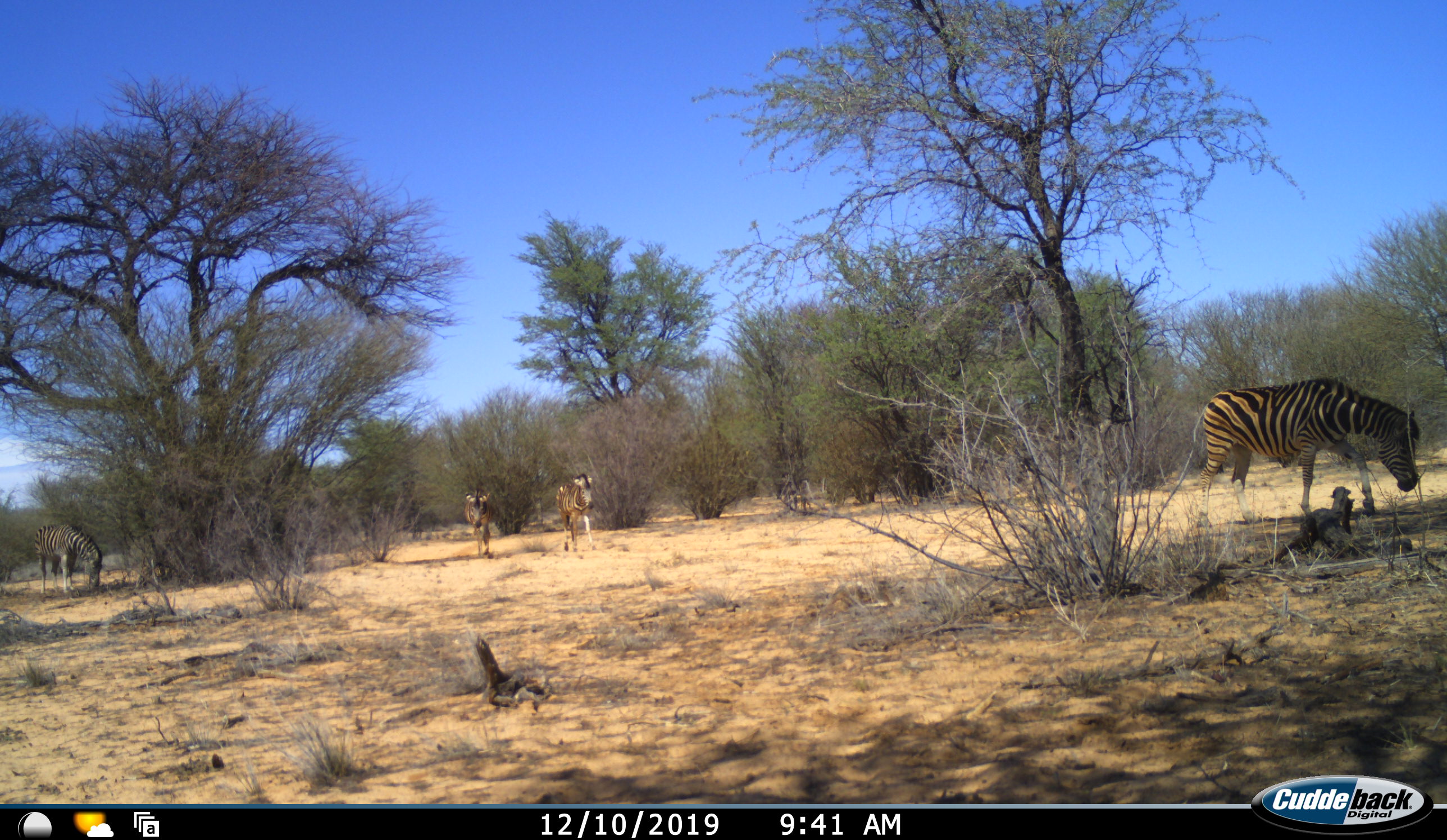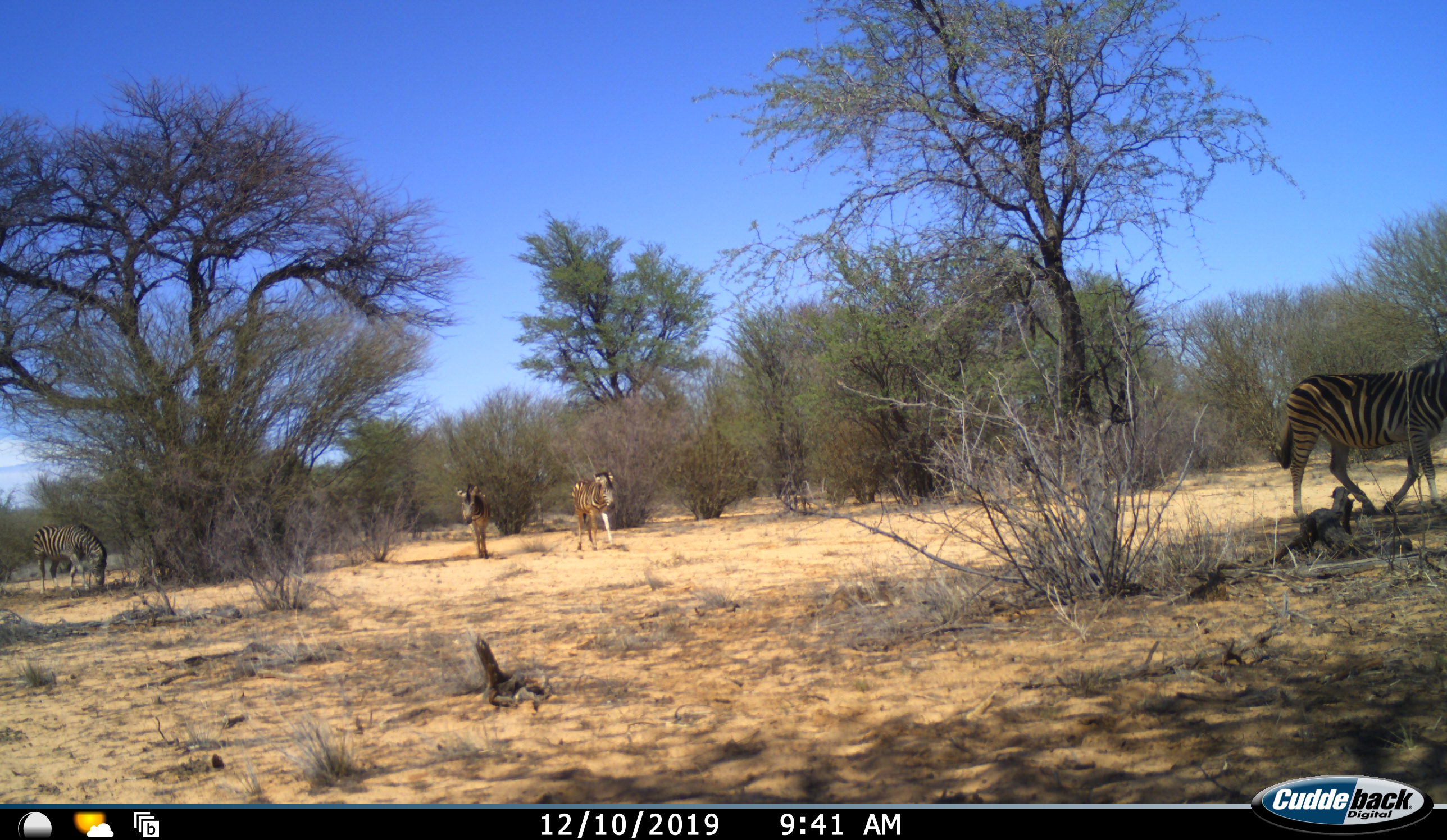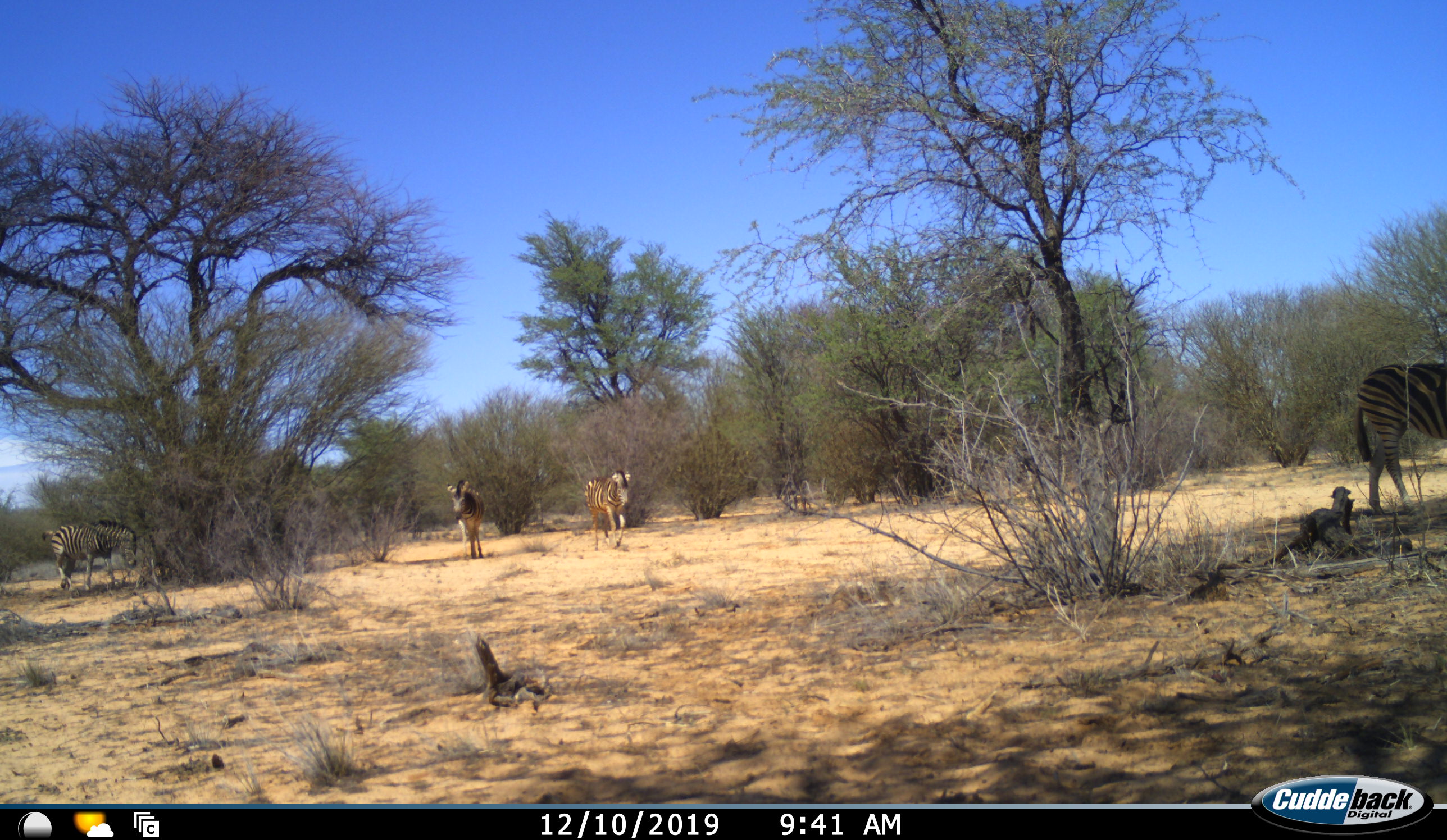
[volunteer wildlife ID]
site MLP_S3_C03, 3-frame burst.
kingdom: Animalia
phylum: Chordata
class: Mammalia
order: Perissodactyla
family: Equidae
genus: Equus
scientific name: Equus quagga burchellii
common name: burchell's zebra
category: zebraburchells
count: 4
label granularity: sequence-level